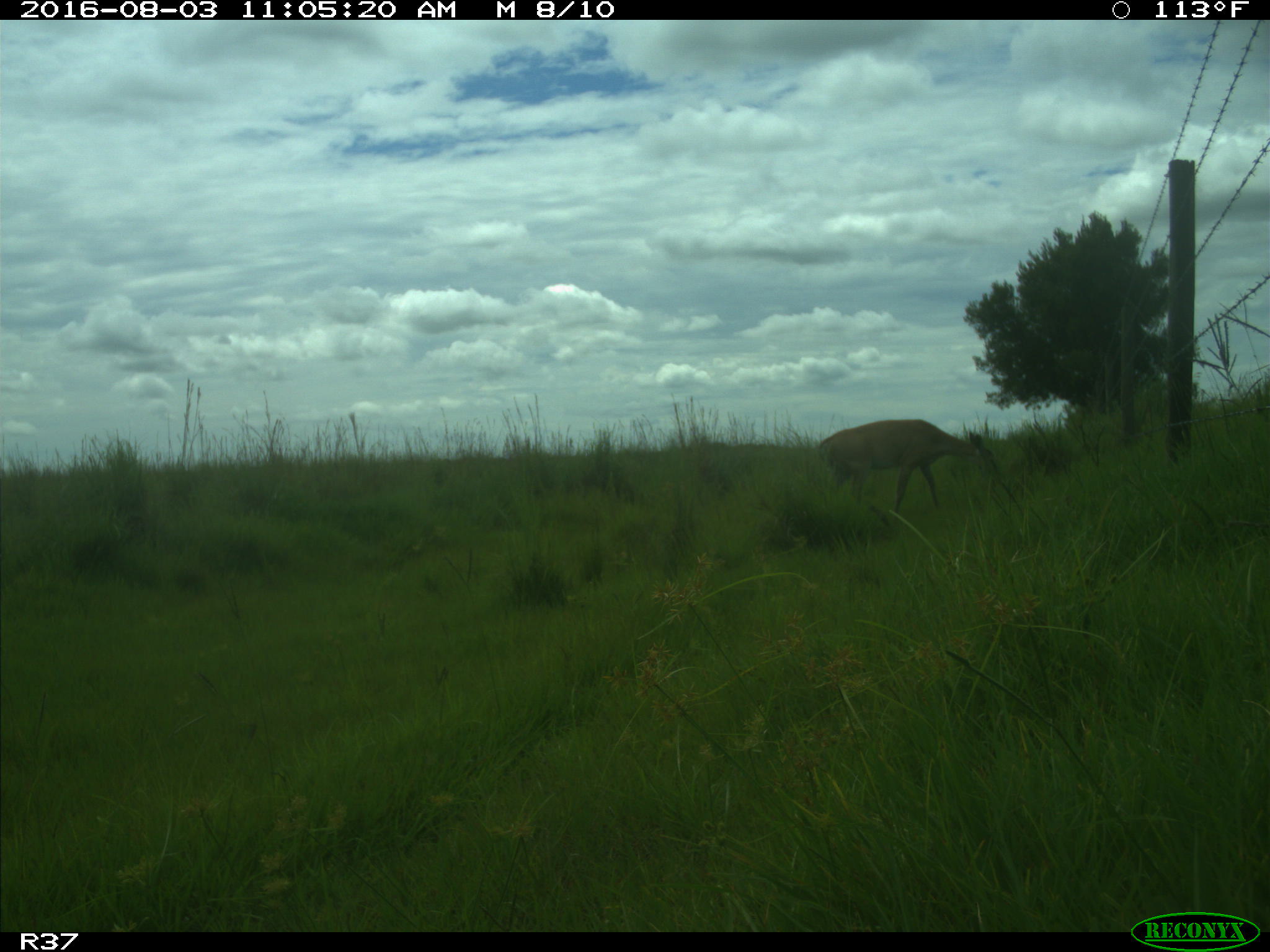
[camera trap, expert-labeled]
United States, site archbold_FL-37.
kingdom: Animalia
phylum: Chordata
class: Mammalia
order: Artiodactyla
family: Suidae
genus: Sus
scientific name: Sus scrofa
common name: wild boar